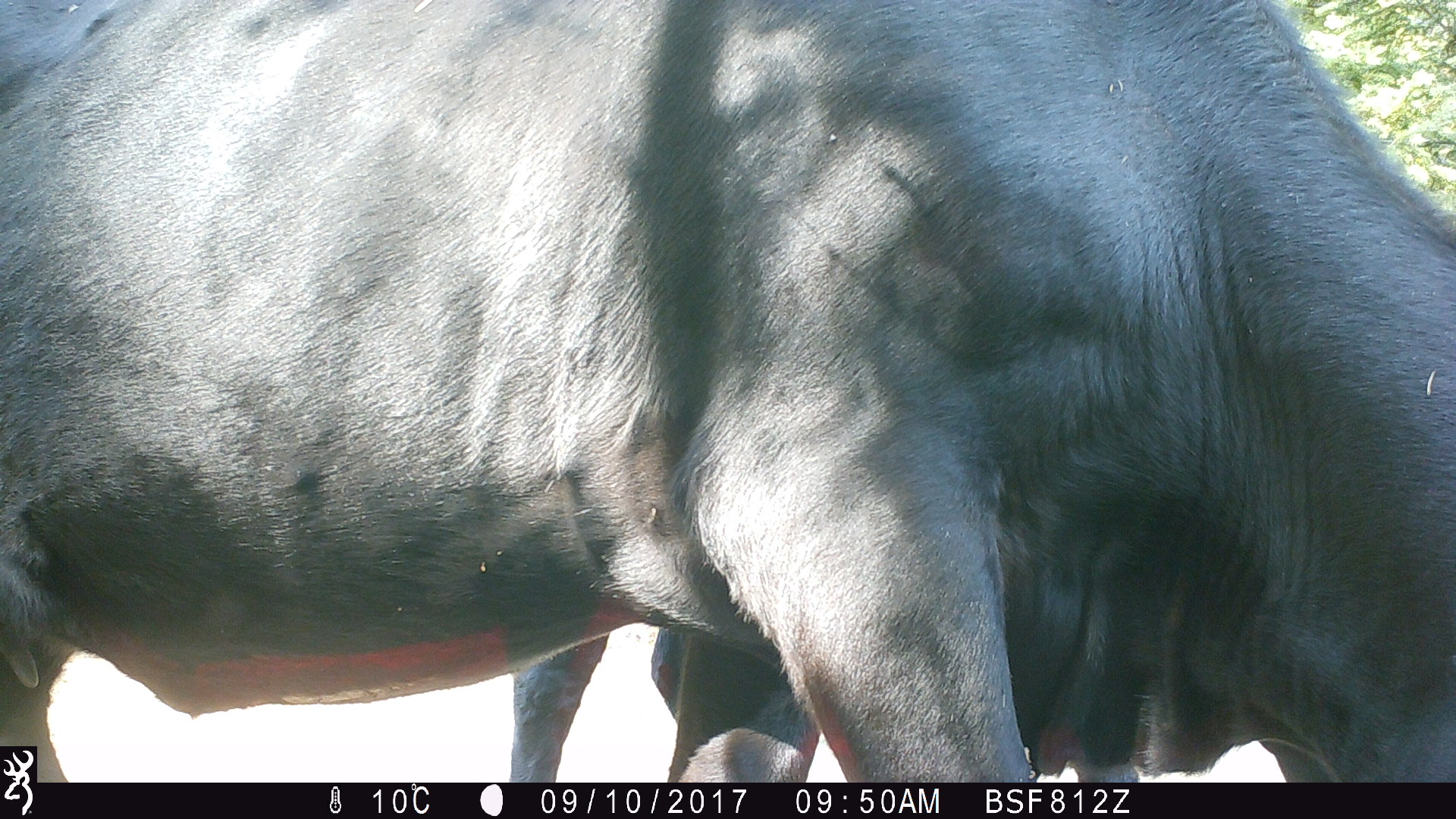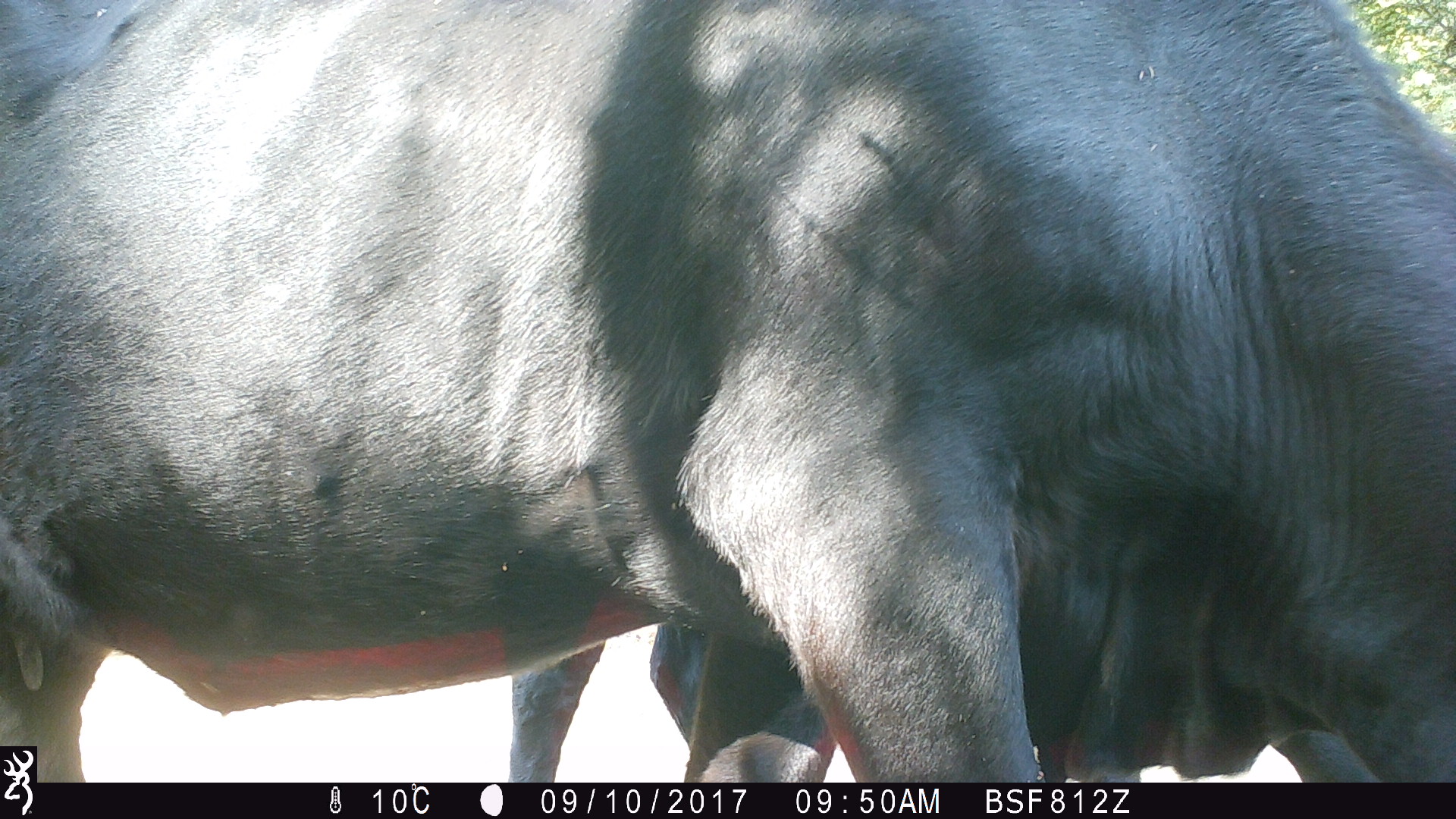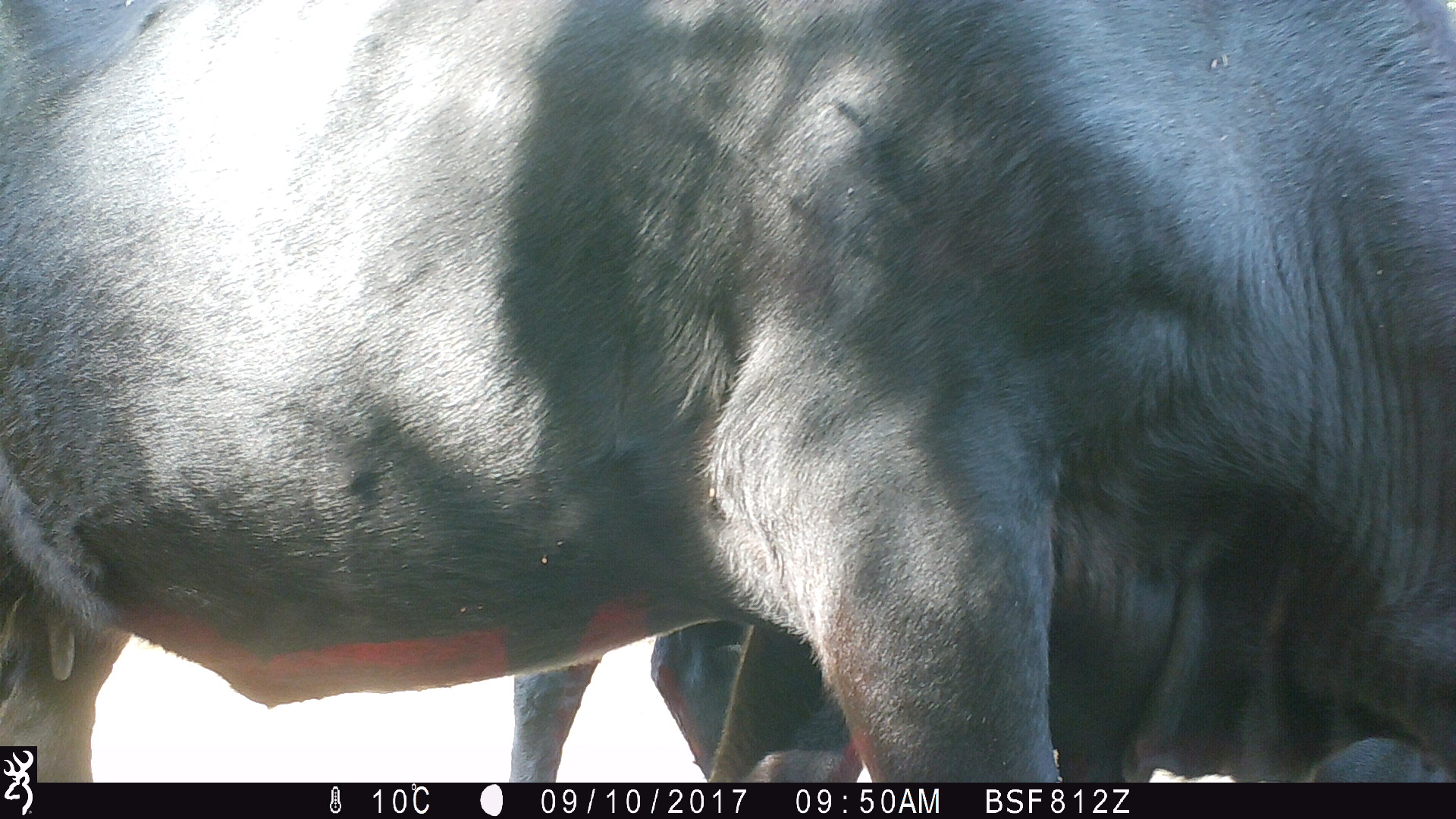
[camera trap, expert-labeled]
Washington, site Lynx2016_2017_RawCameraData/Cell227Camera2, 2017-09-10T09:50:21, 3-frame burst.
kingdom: Animalia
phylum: Chordata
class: Mammalia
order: Artiodactyla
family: Bovidae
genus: Bos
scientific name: Bos taurus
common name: domestic cattle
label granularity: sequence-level